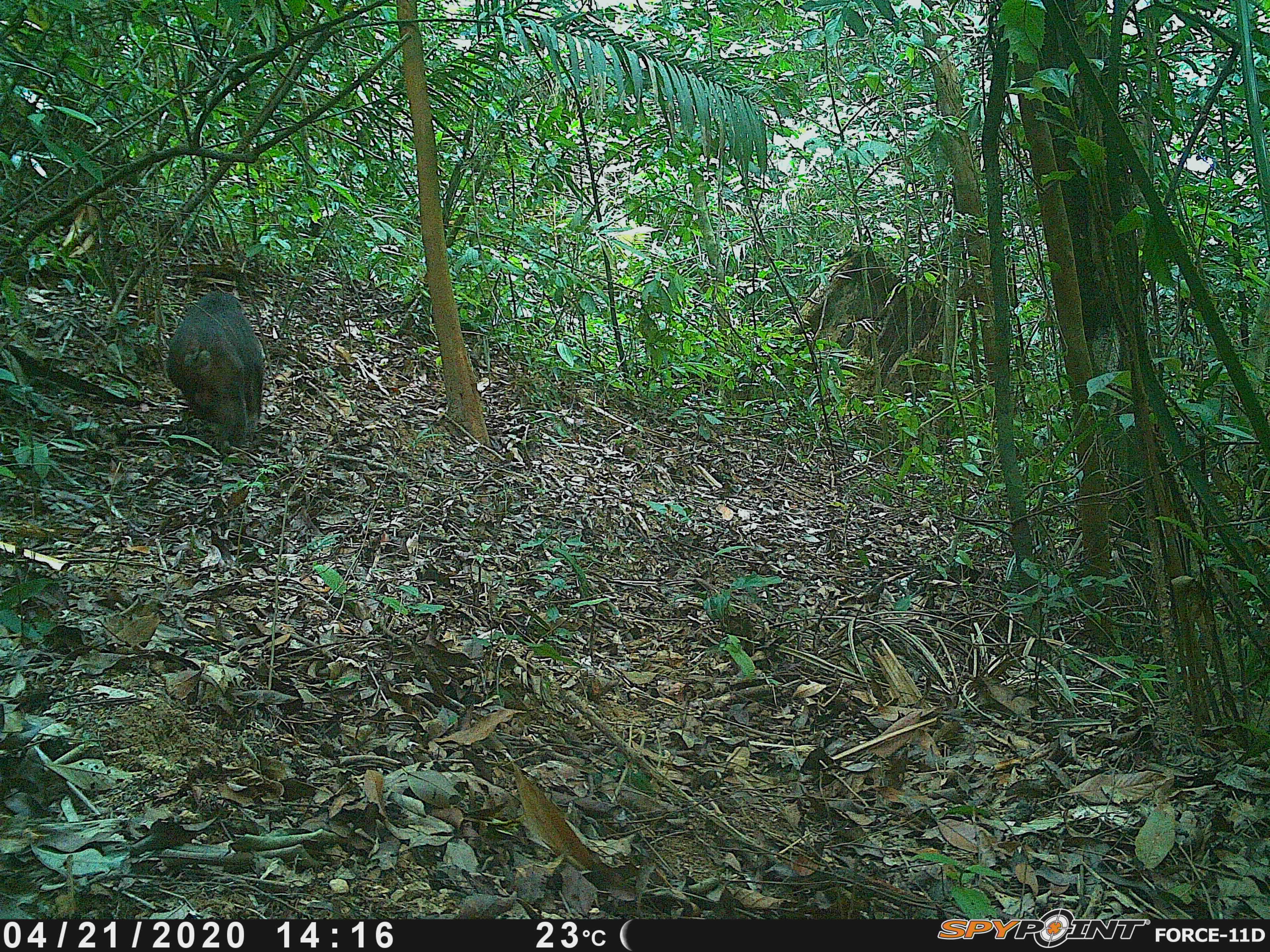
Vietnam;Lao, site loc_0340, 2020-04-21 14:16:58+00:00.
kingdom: Animalia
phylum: Chordata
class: Mammalia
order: Primates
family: Cercopithecidae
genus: Macaca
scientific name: Macaca arctoides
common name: stump-tailed macaque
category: stump tailed macaque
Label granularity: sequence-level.